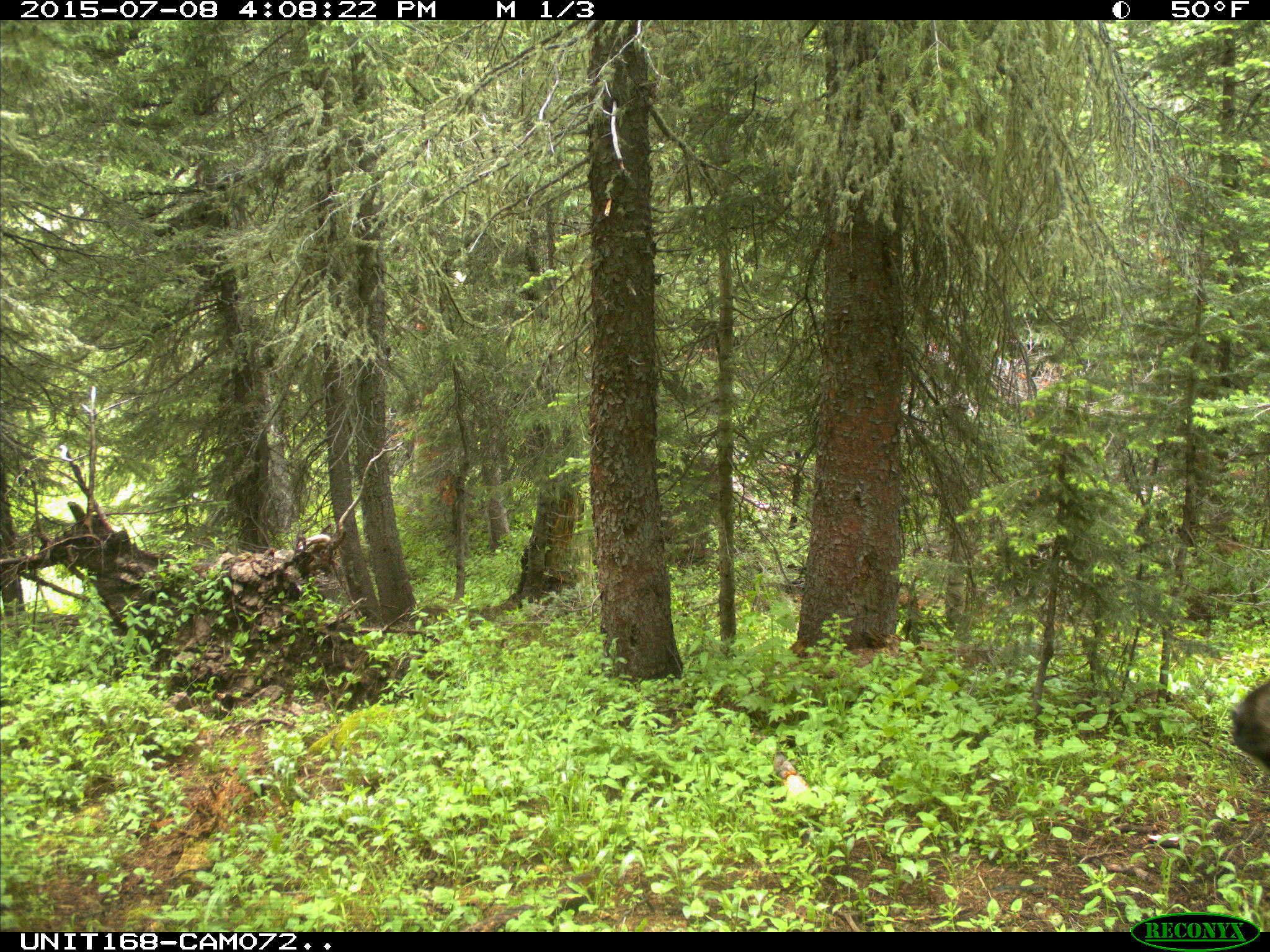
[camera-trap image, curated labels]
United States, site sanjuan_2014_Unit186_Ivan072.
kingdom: Animalia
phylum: Chordata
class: Mammalia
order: Artiodactyla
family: Cervidae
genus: Cervus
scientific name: Cervus elaphus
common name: red deer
Cervus elaphus (red deer).